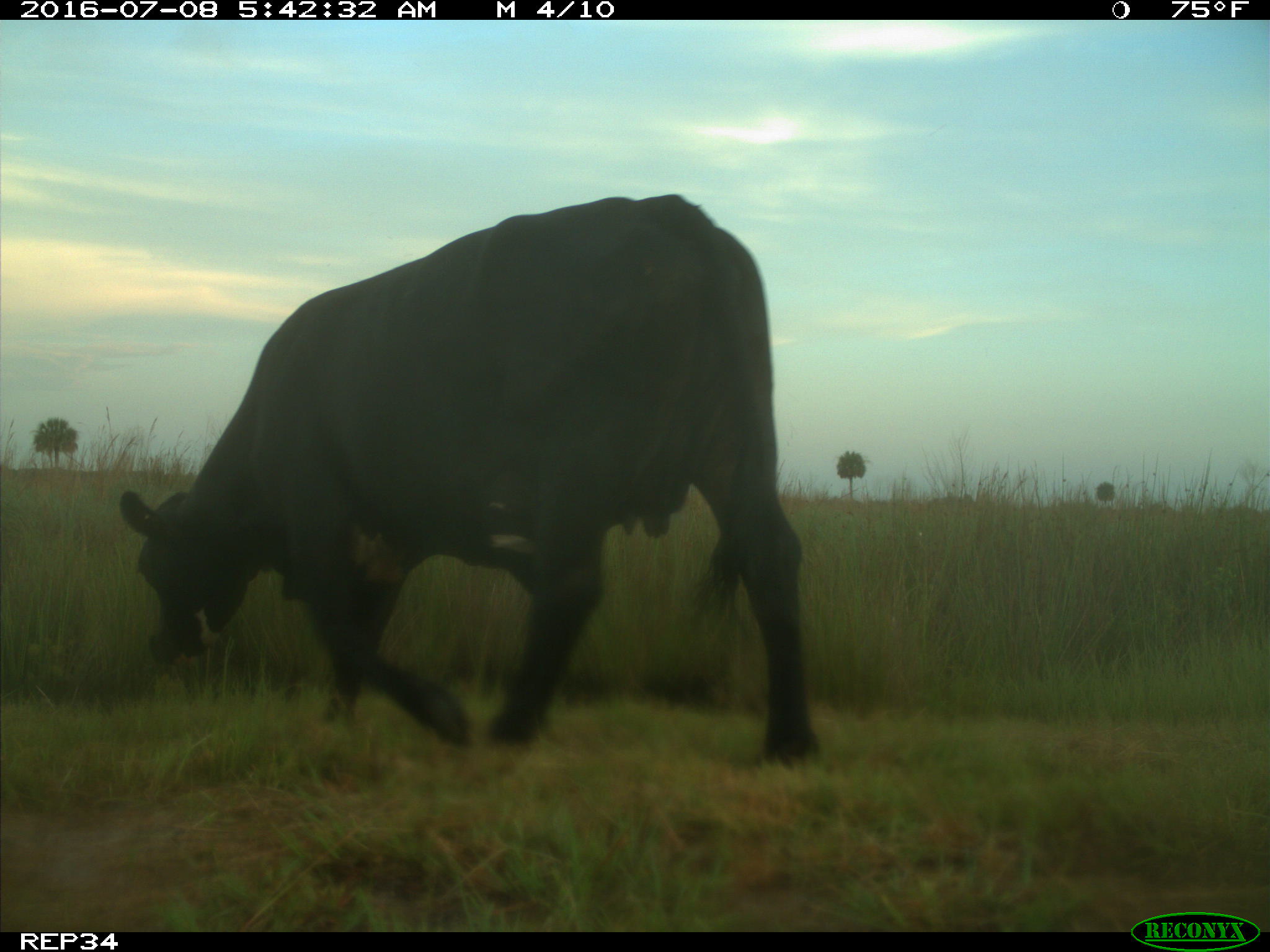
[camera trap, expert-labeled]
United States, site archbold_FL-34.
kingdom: Animalia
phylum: Chordata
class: Mammalia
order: Artiodactyla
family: Bovidae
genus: Bos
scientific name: Bos taurus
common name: domestic cow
Bos taurus (domestic cow).